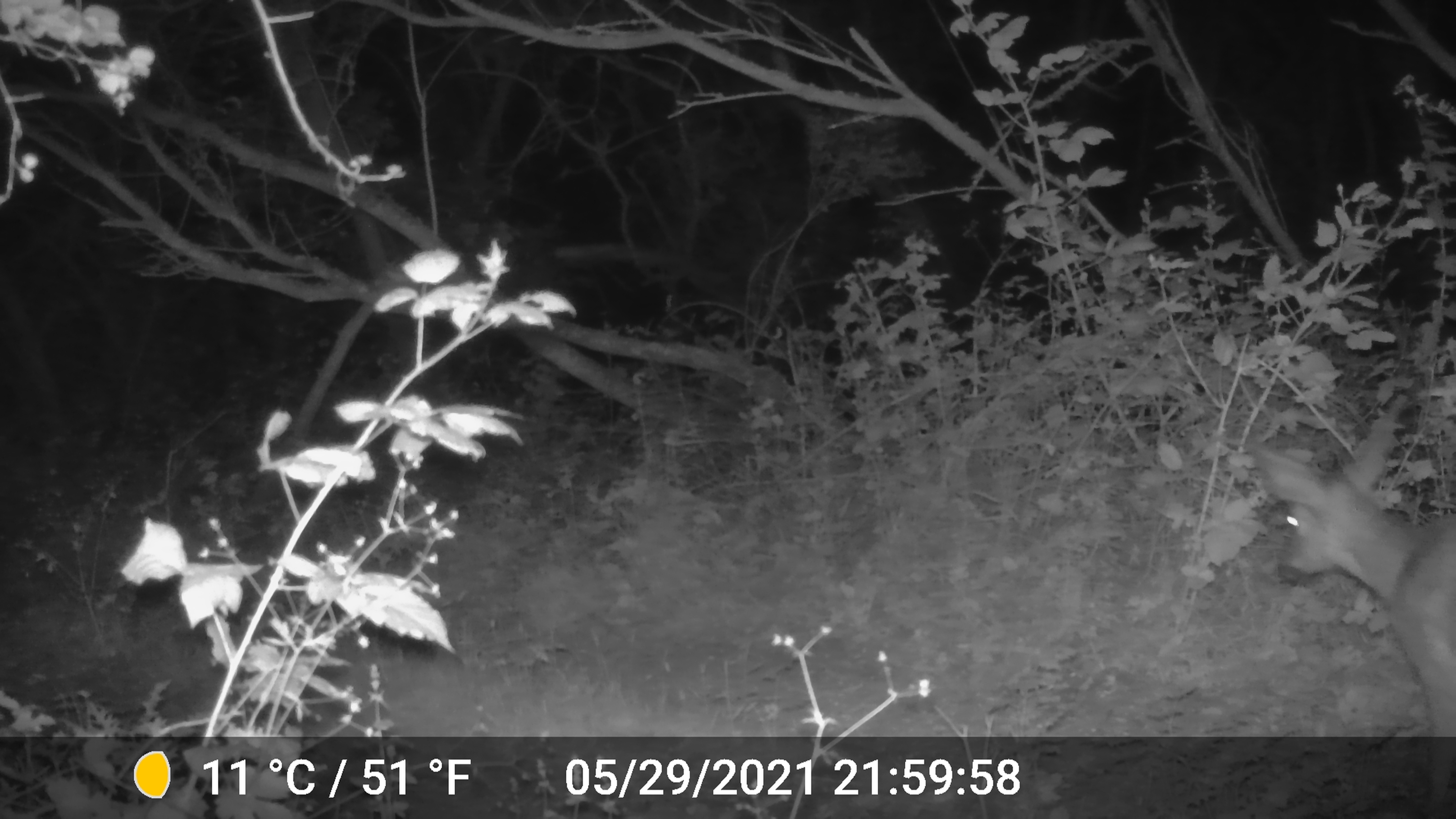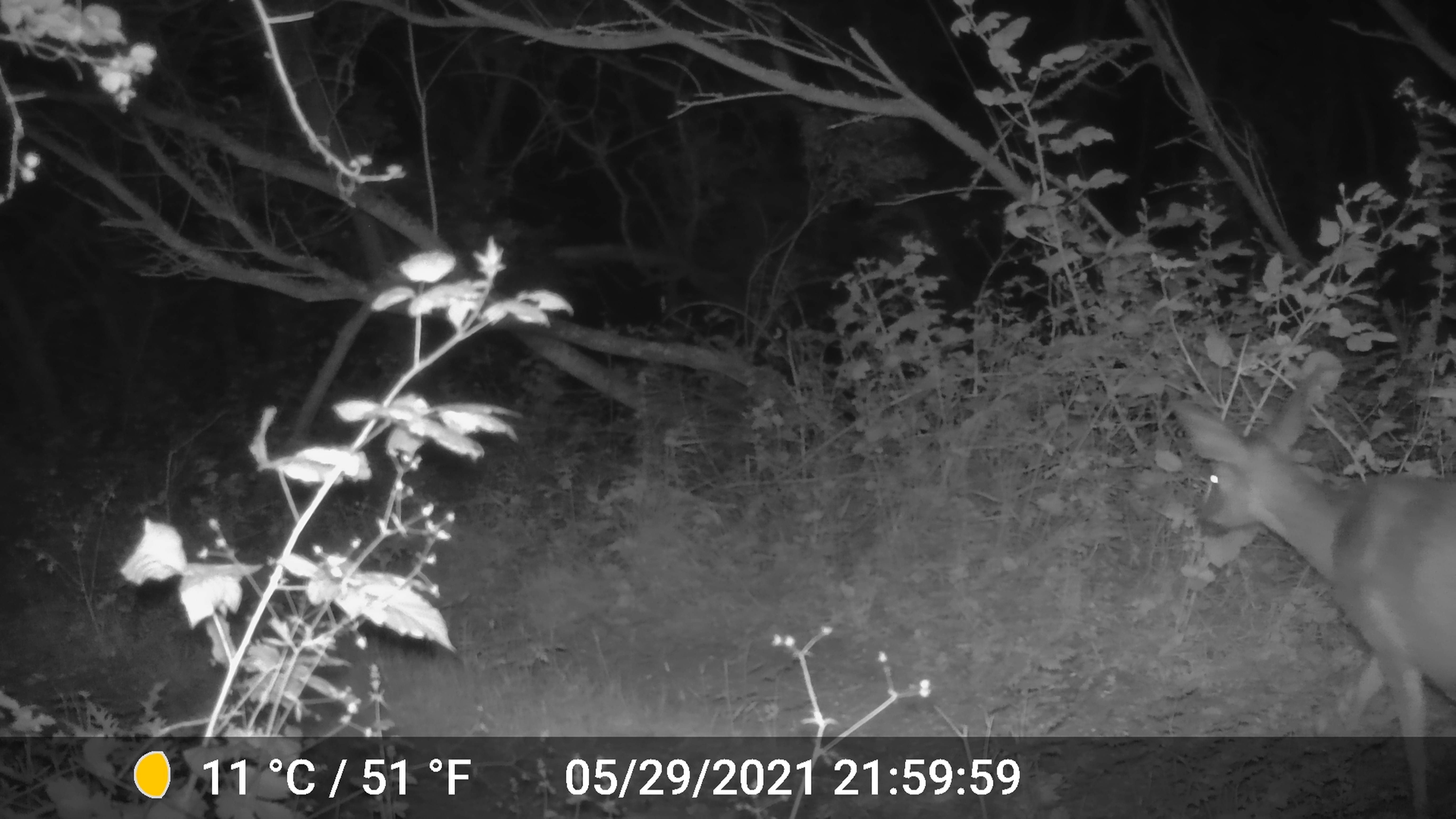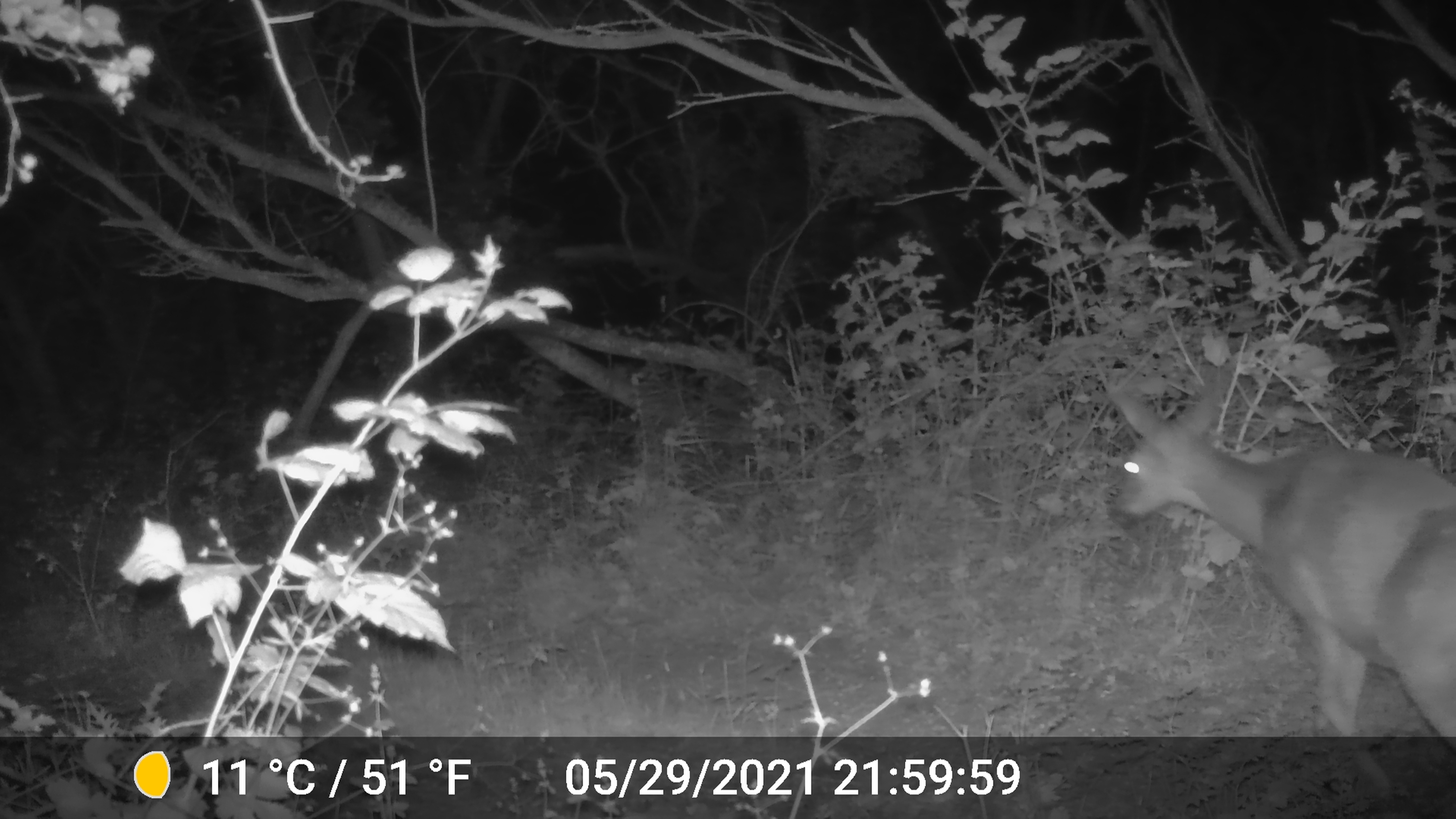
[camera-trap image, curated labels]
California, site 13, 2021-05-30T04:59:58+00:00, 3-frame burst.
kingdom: Animalia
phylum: Chordata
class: Mammalia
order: Artiodactyla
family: Cervidae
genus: Odocoileus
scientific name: Odocoileus hemionus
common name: mule deer